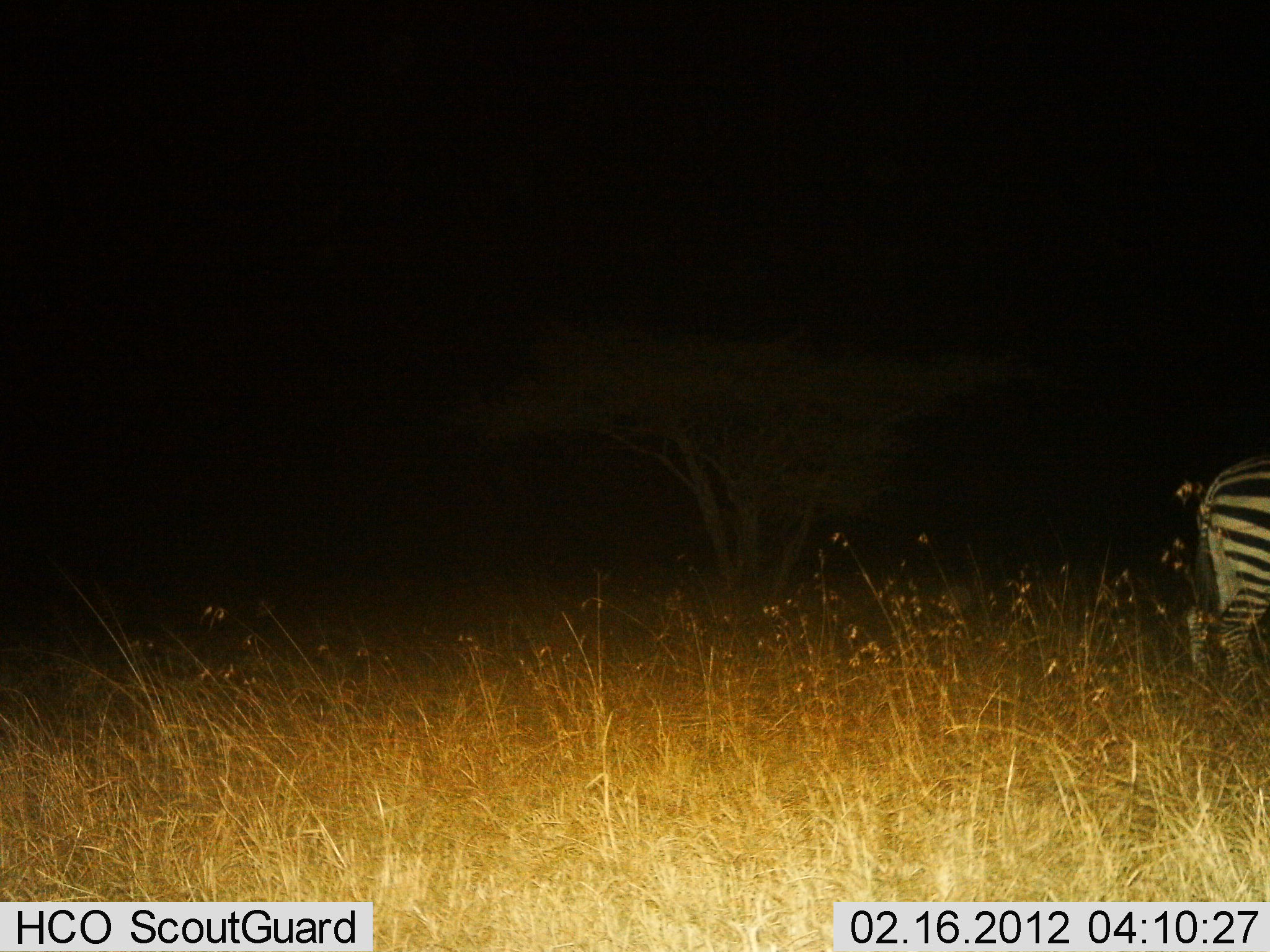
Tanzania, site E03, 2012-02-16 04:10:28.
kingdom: Animalia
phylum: Chordata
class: Mammalia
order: Perissodactyla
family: Equidae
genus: Equus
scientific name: Equus quagga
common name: plains zebra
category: zebra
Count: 1.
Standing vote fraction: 71%.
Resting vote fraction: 0%.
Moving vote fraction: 24%.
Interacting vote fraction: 0%.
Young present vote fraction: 0%.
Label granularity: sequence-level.